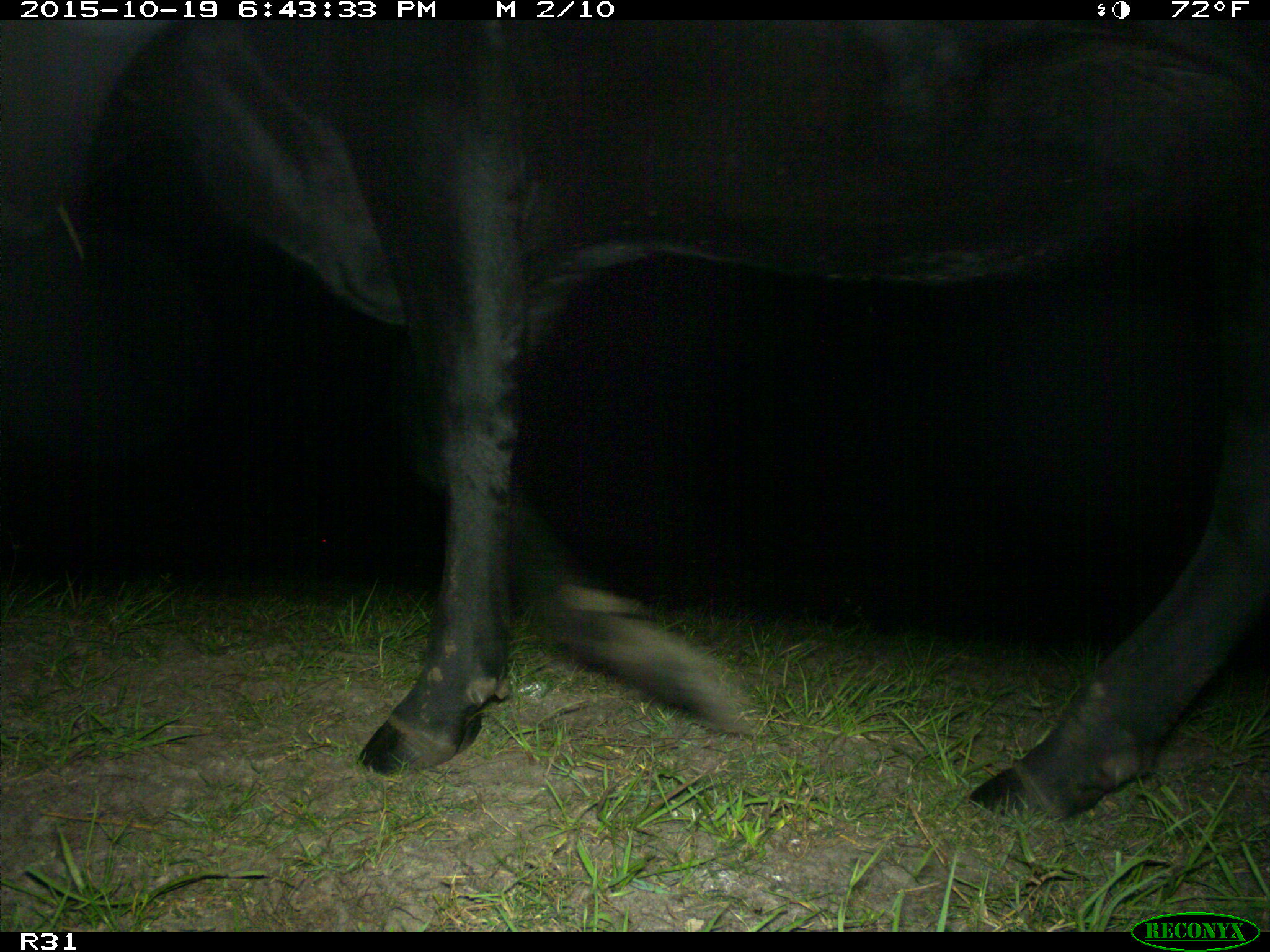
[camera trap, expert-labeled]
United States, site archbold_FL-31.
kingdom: Animalia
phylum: Chordata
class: Mammalia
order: Artiodactyla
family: Bovidae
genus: Bos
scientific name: Bos taurus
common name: domestic cow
Bos taurus (domestic cow).